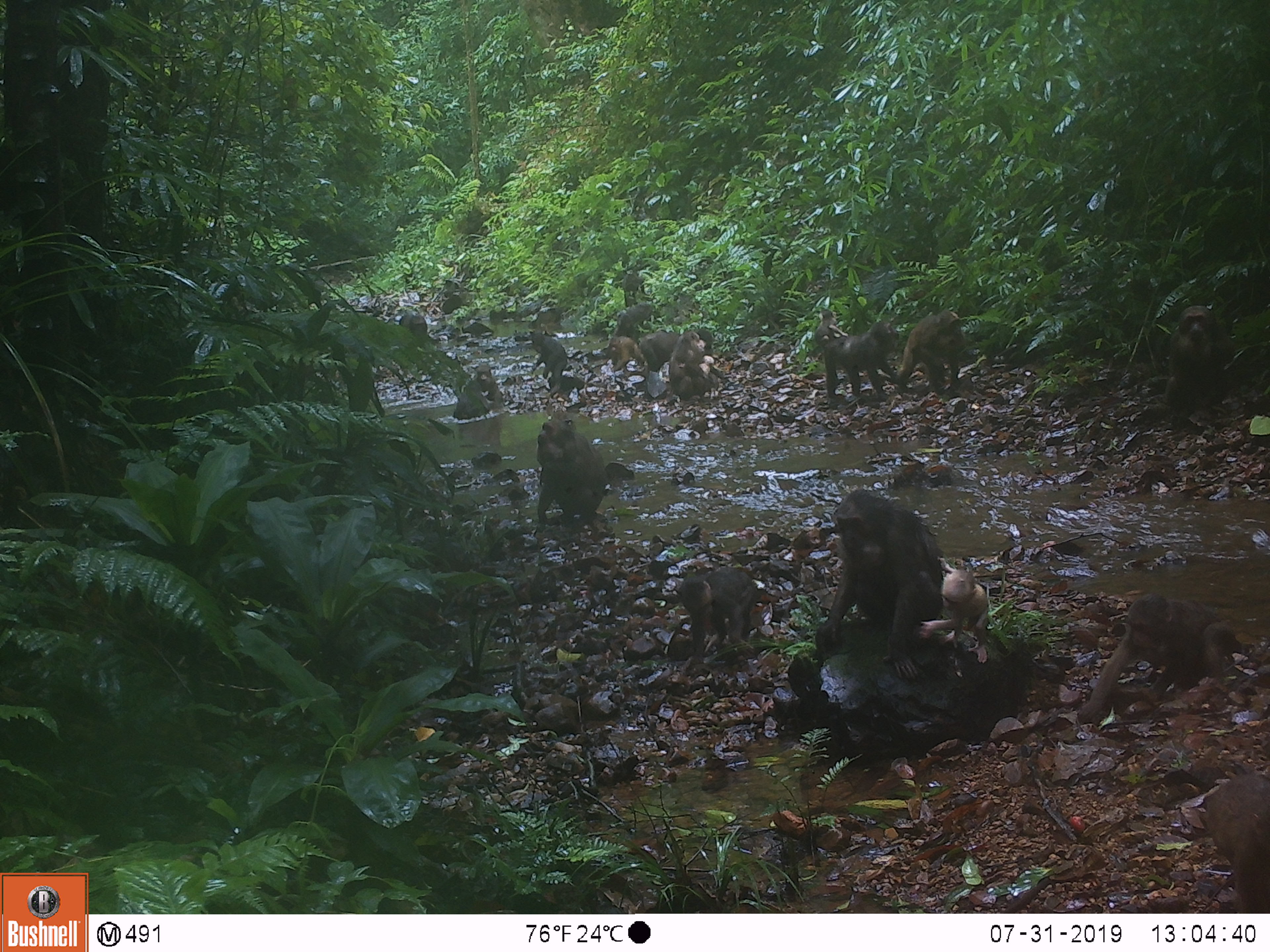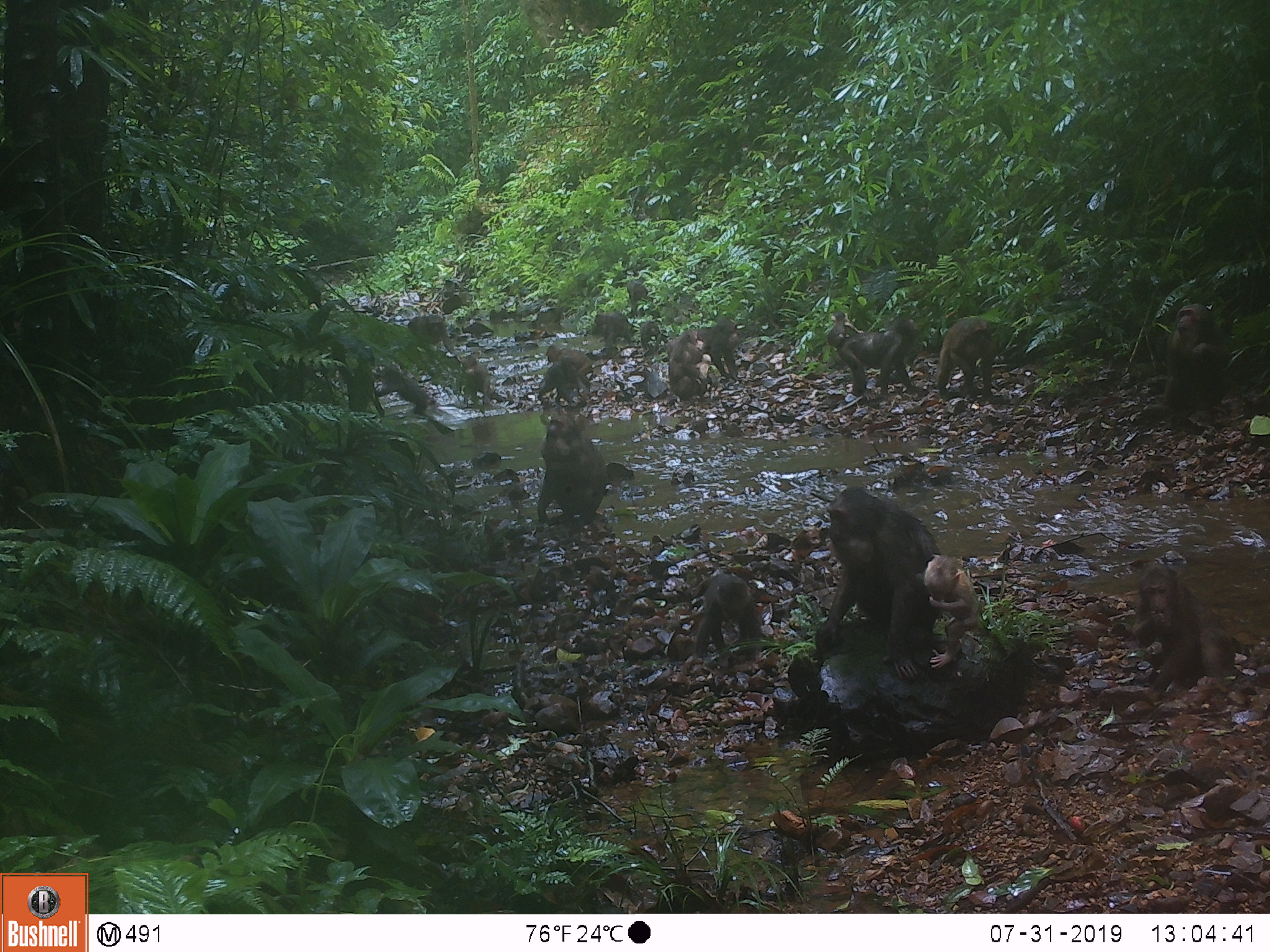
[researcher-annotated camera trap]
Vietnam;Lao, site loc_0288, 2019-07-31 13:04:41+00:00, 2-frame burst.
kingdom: Animalia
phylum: Chordata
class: Mammalia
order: Primates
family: Cercopithecidae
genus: Macaca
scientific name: Macaca arctoides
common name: stump-tailed macaque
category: stump tailed macaque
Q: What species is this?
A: Stump tailed macaque (stump-tailed macaque) (Macaca arctoides).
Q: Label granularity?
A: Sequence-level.